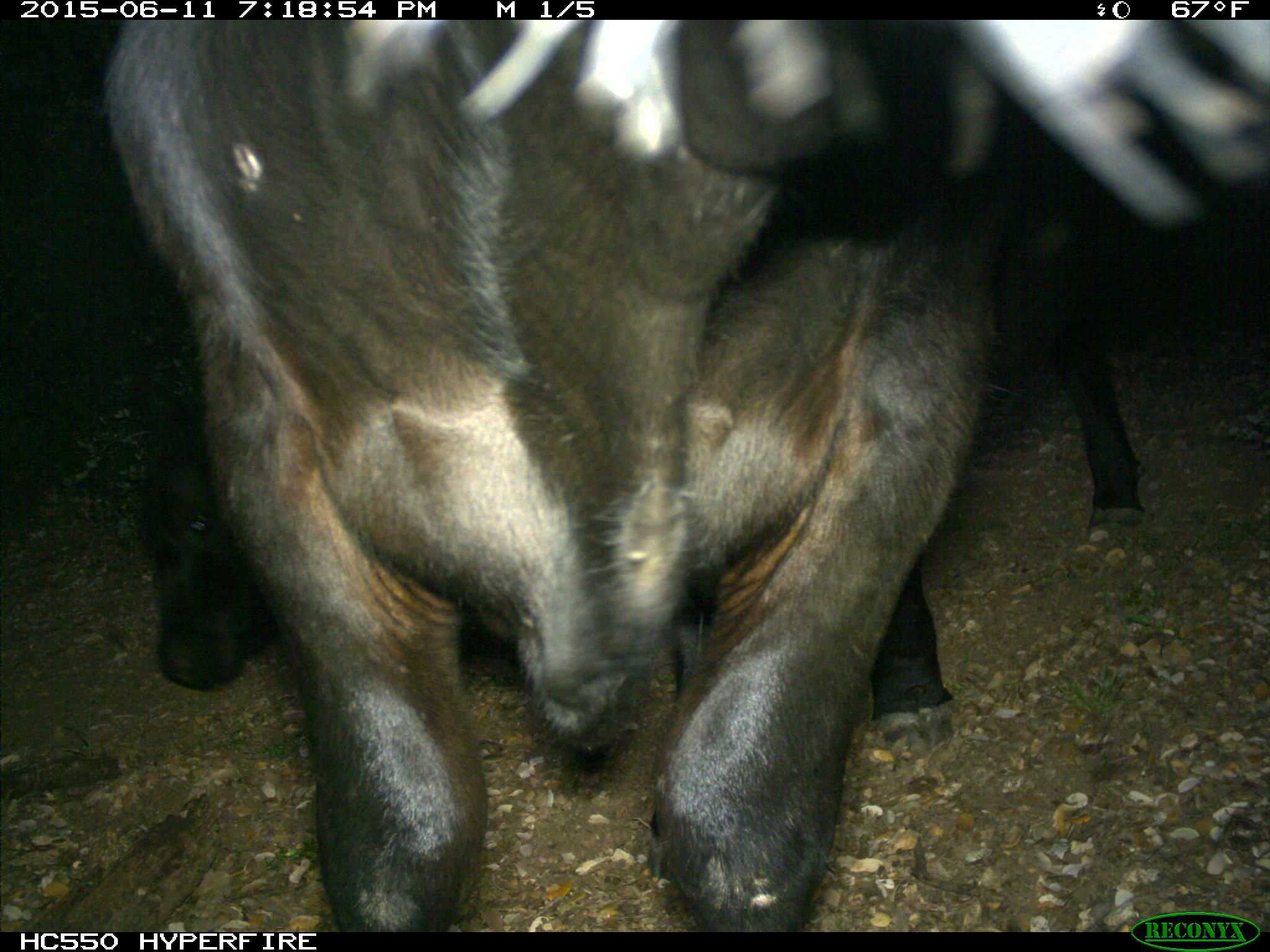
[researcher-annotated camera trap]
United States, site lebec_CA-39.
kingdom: Animalia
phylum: Chordata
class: Mammalia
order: Artiodactyla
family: Bovidae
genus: Bos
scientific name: Bos taurus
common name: domestic cow